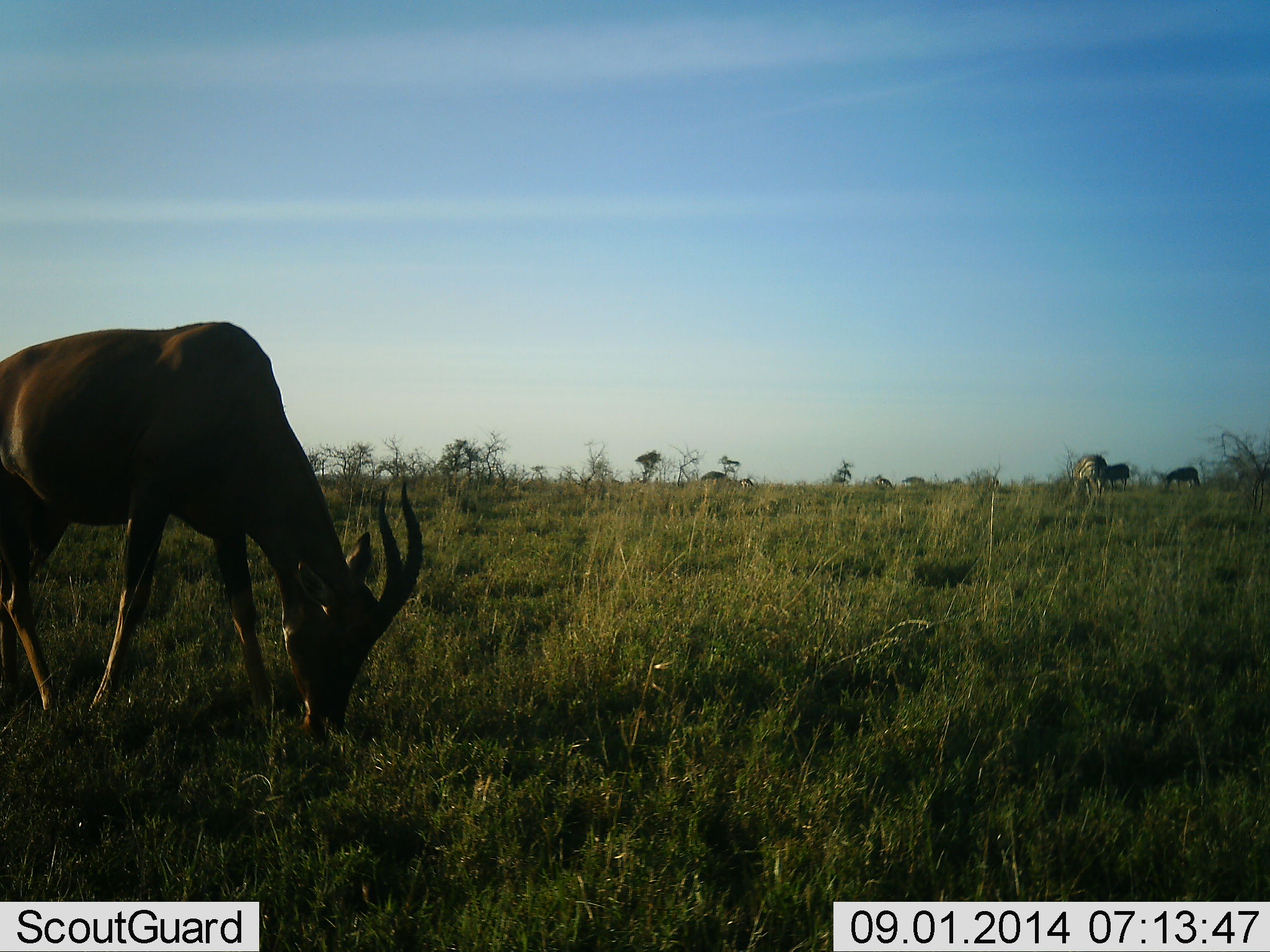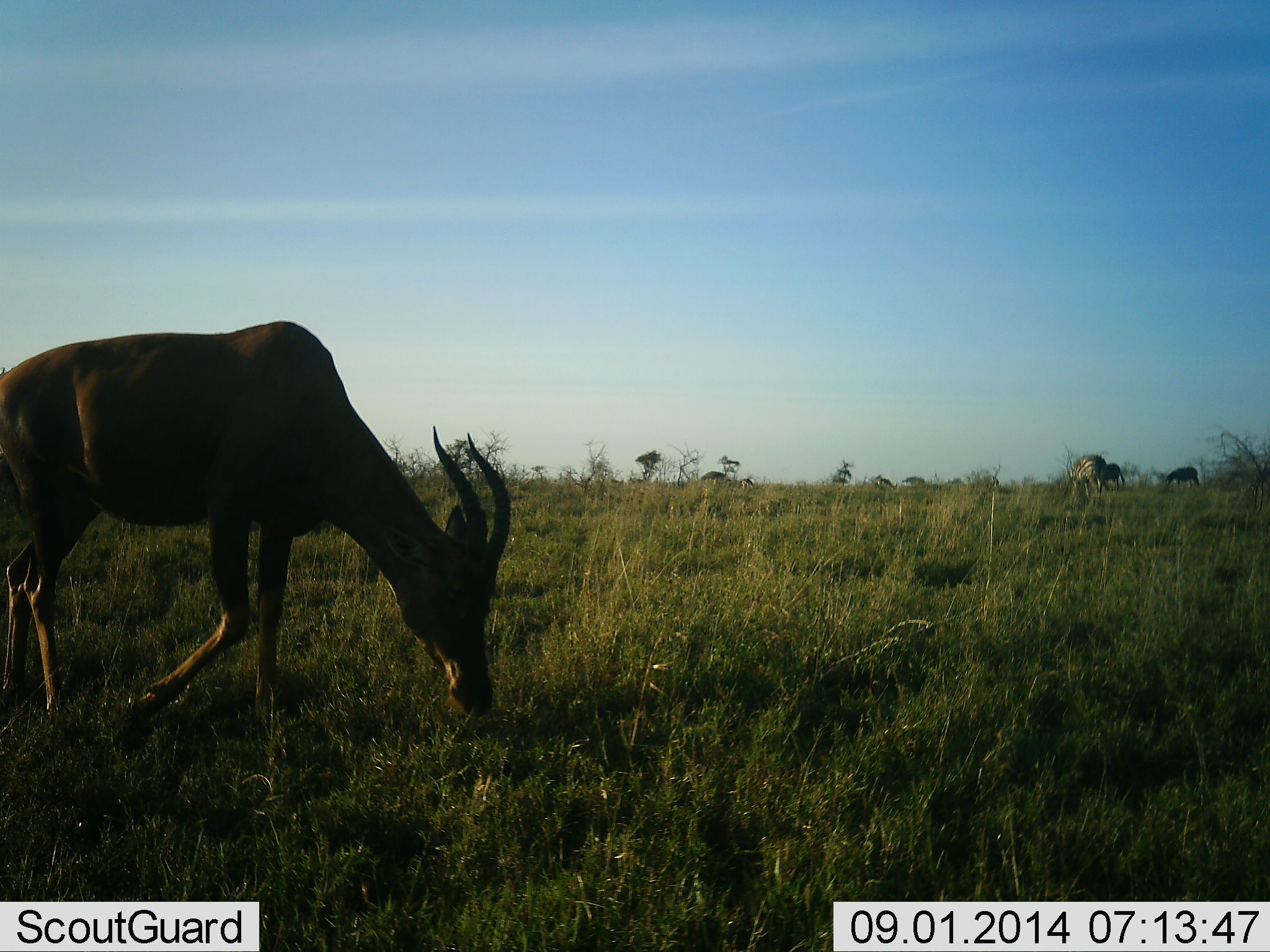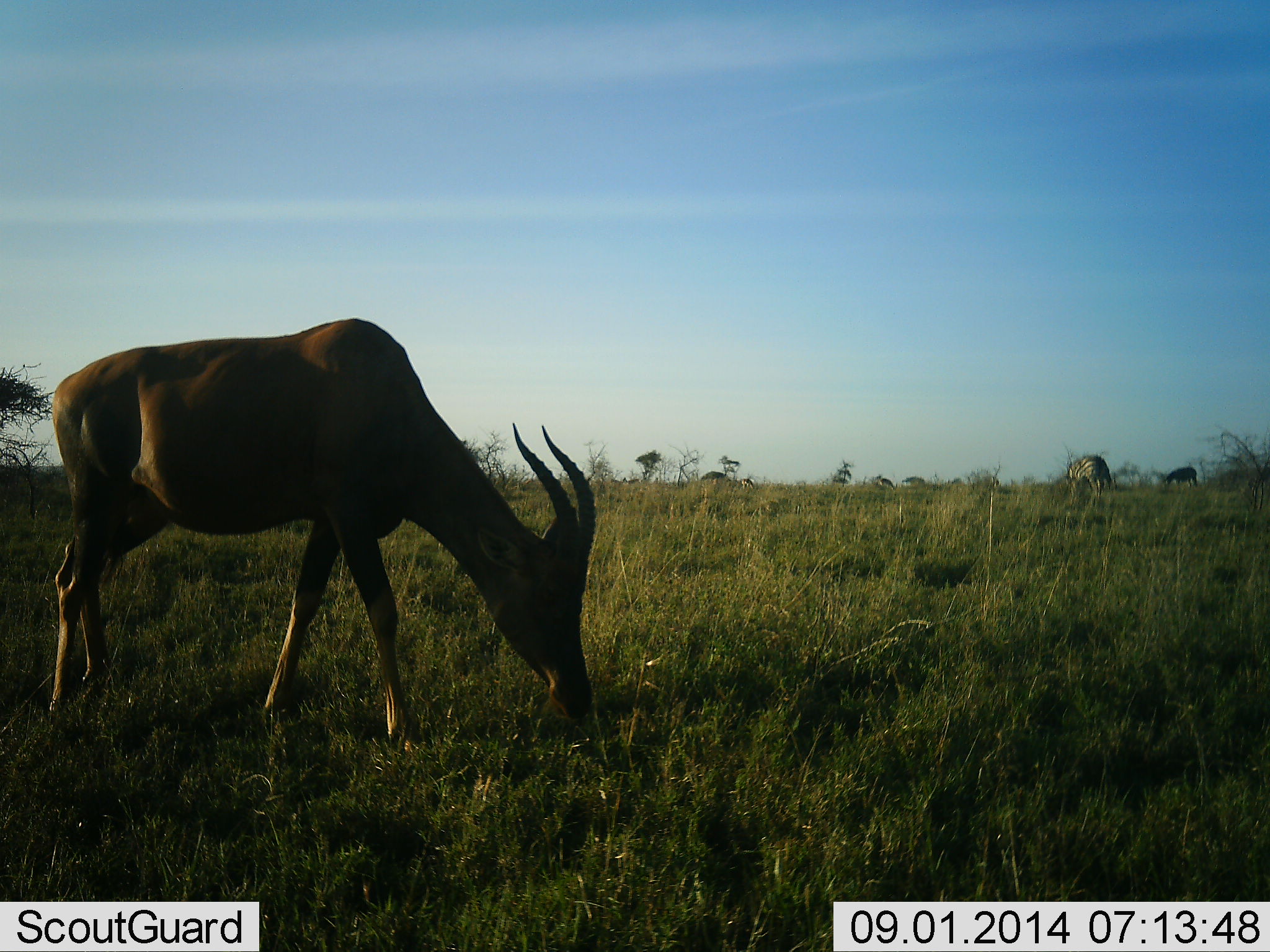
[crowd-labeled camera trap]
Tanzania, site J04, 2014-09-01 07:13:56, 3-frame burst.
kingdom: Animalia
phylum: Chordata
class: Mammalia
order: Artiodactyla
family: Bovidae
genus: Damaliscus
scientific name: Damaliscus lunatus jimela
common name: topi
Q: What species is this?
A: Topi (Damaliscus lunatus jimela).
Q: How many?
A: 1.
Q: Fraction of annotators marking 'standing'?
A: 8%.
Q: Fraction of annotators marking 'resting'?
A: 0%.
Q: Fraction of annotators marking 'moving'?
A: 31%.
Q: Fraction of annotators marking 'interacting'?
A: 0%.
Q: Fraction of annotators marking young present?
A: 0%.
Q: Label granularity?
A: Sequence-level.